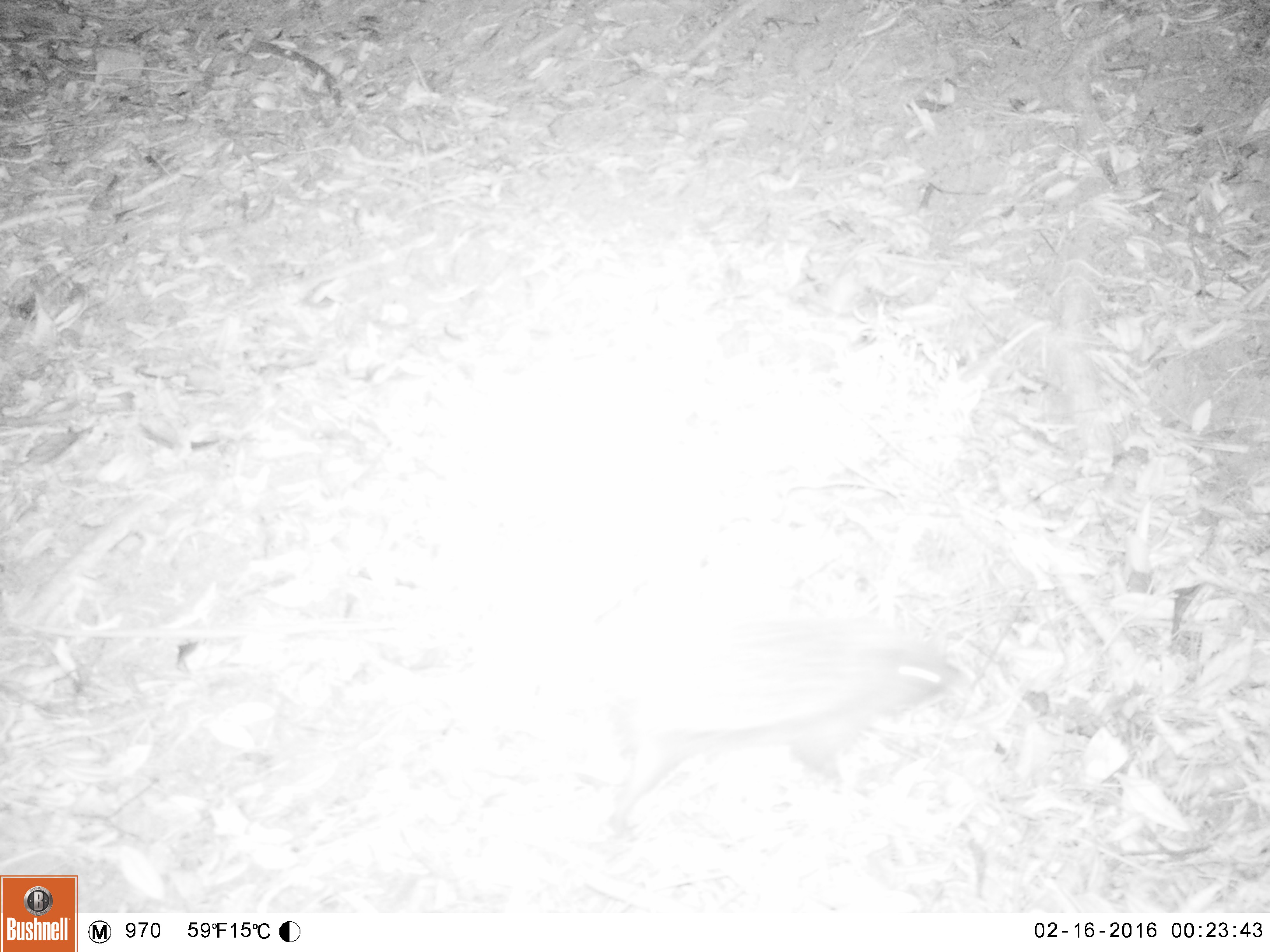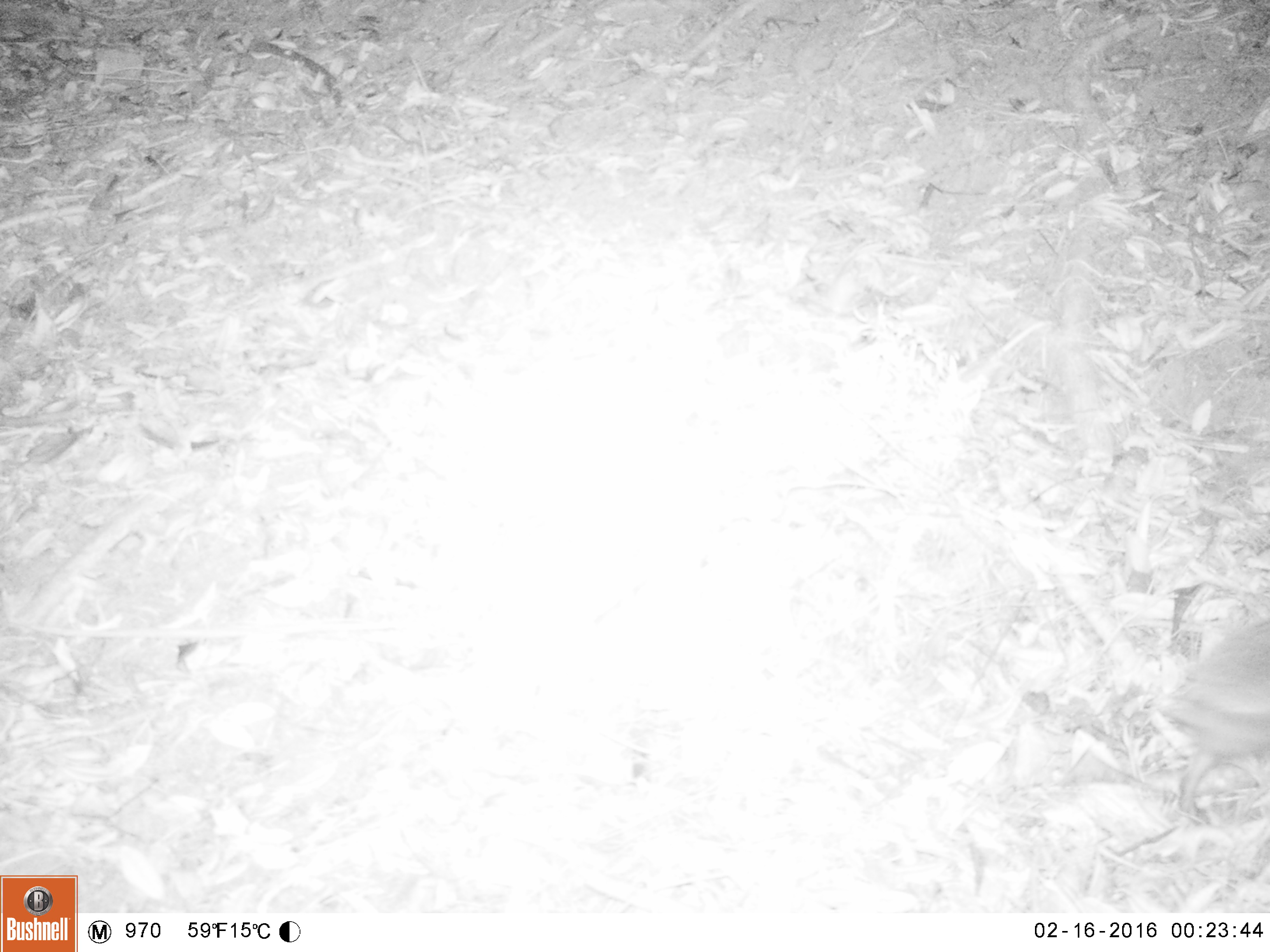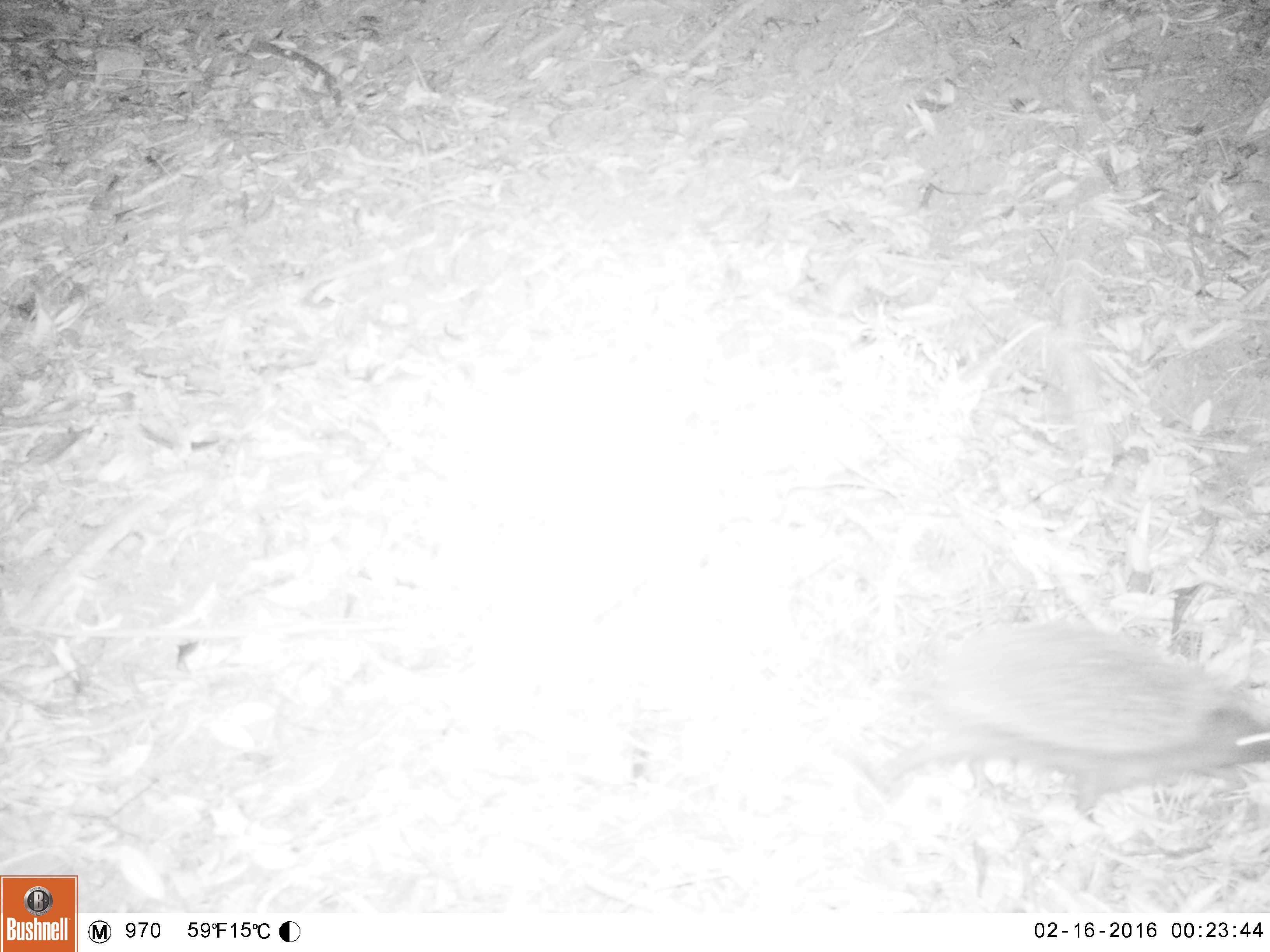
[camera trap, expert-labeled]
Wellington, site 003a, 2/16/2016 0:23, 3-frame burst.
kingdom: Animalia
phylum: Chordata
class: Mammalia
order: Eulipotyphla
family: Erinaceidae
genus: Erinaceus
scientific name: Erinaceus europaeus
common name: hedgehog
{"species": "hedgehog (Erinaceus europaeus)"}